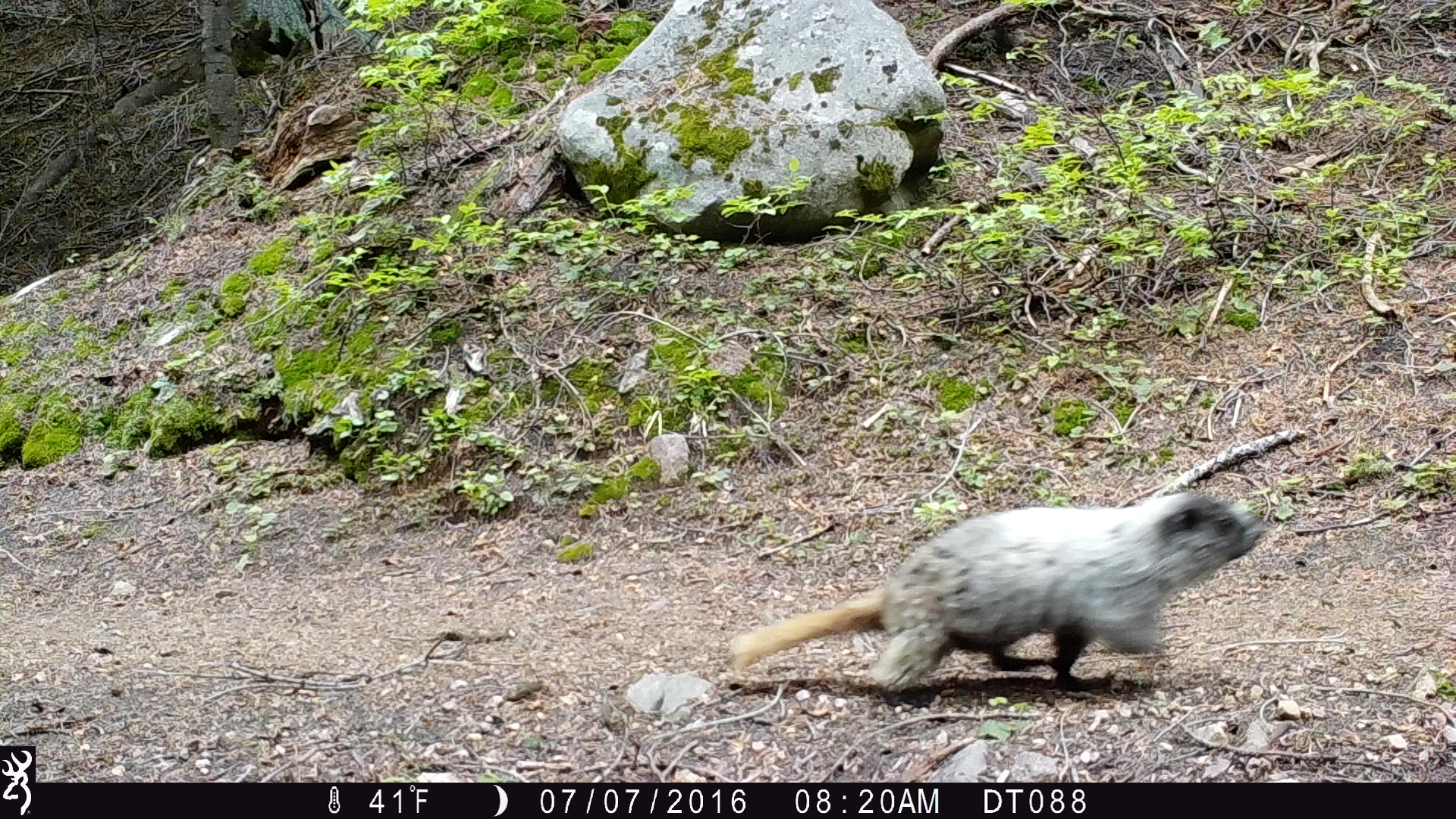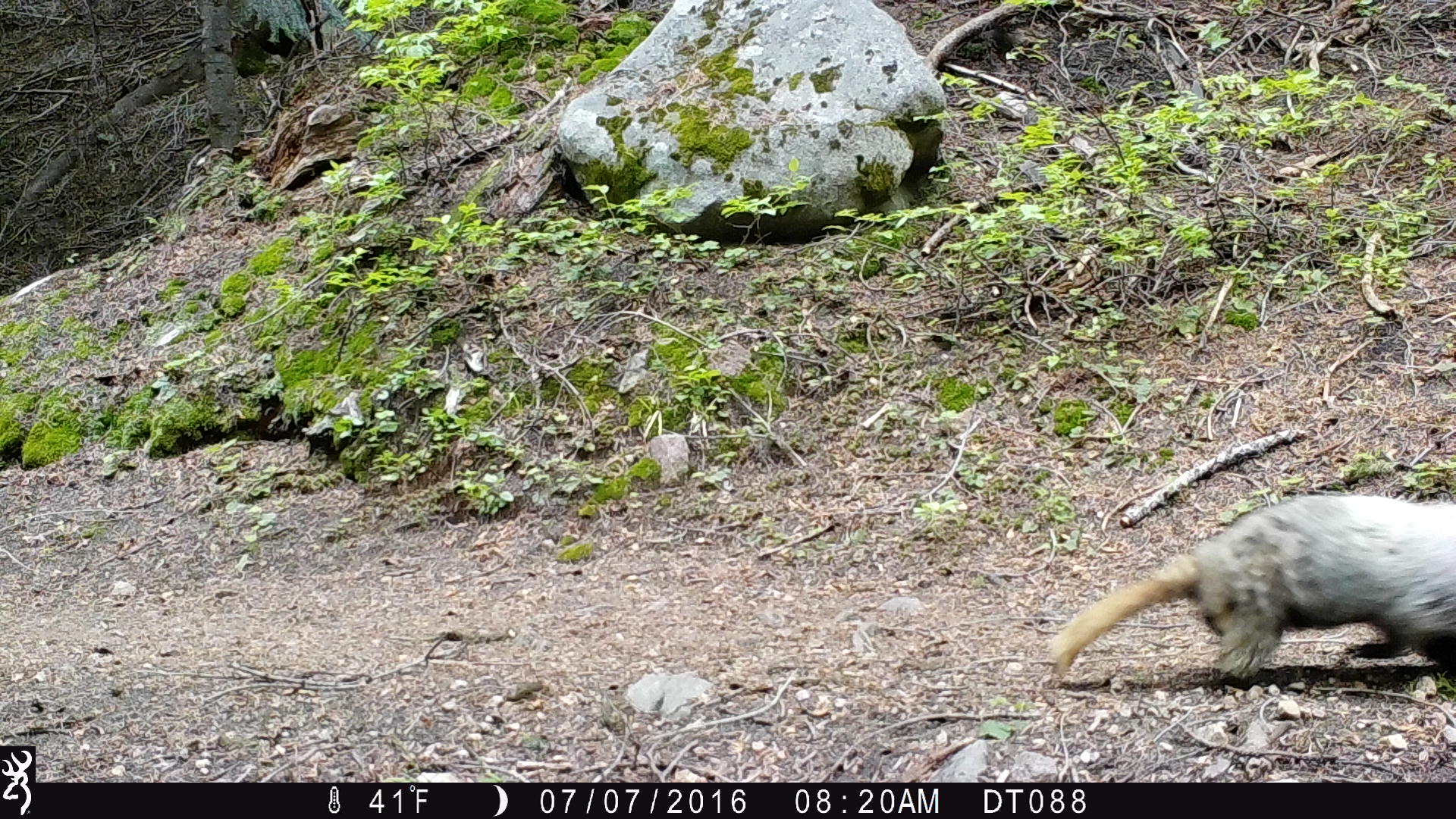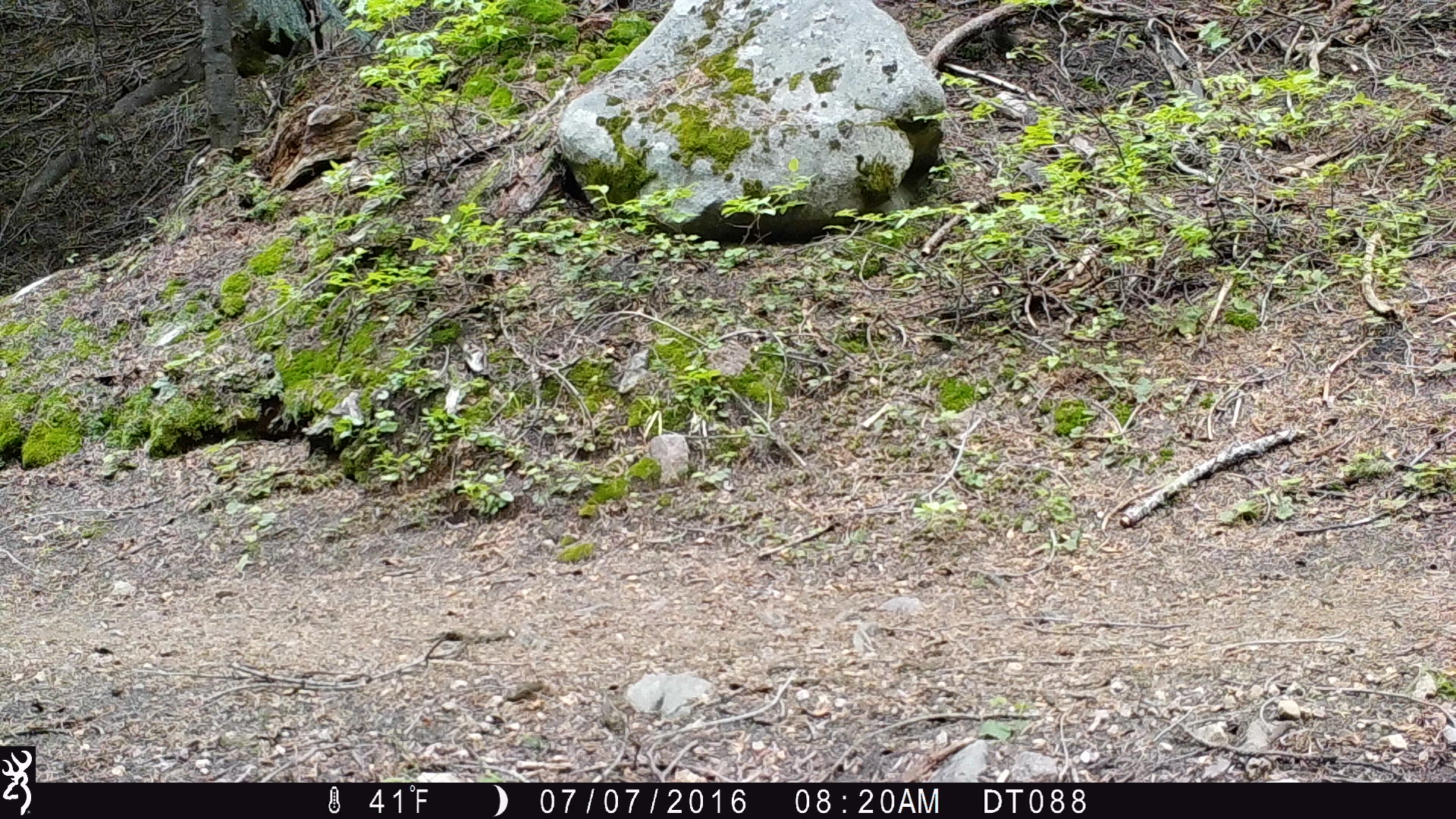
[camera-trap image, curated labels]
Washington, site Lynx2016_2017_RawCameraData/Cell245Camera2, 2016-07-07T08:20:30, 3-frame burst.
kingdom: Animalia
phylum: Chordata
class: Mammalia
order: Rodentia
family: Sciuridae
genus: Marmota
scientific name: Marmota caligata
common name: hoary marmot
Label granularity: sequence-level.